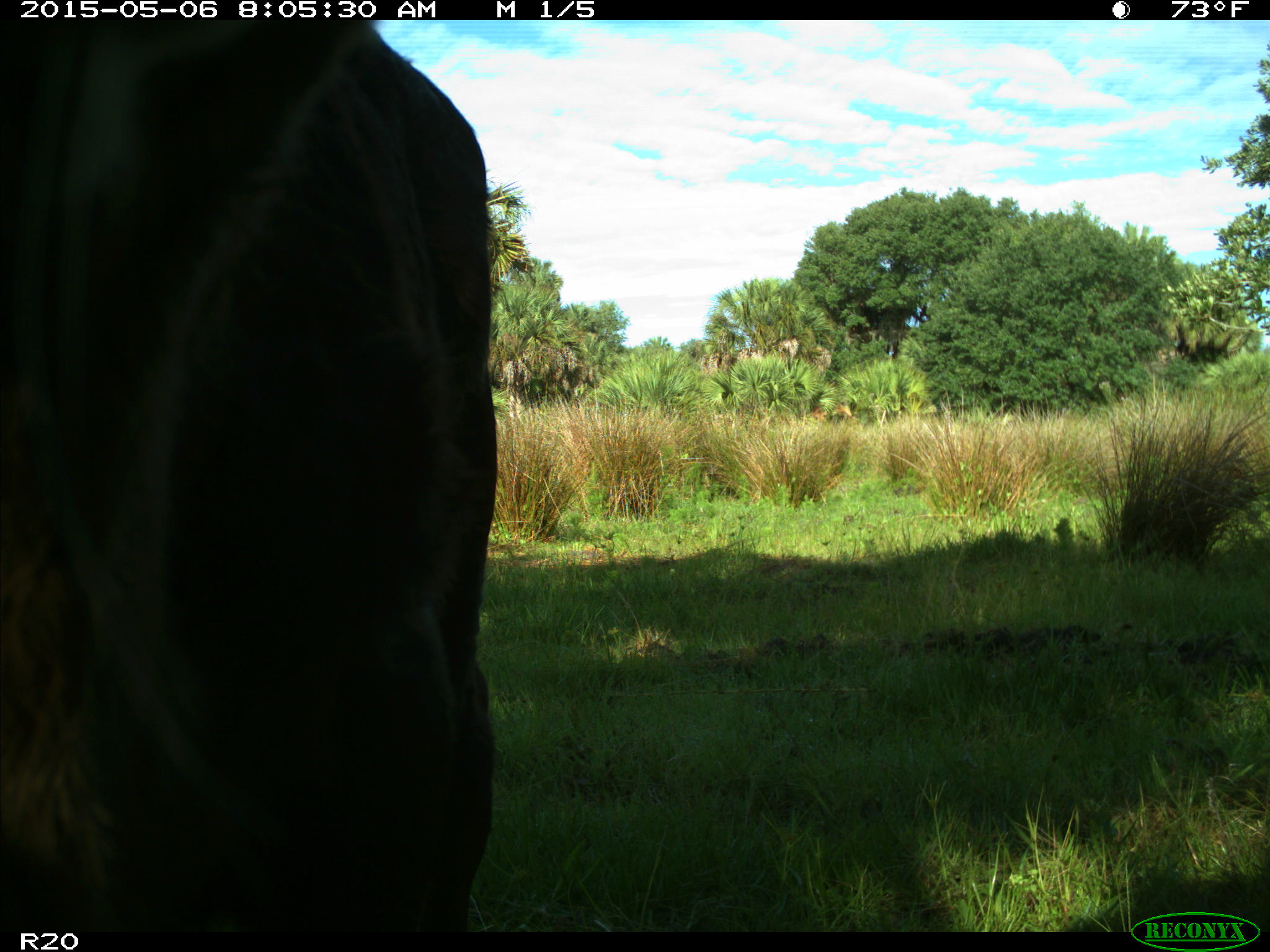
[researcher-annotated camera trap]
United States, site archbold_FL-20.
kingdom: Animalia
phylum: Chordata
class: Mammalia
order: Artiodactyla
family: Bovidae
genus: Bos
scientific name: Bos taurus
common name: domestic cow